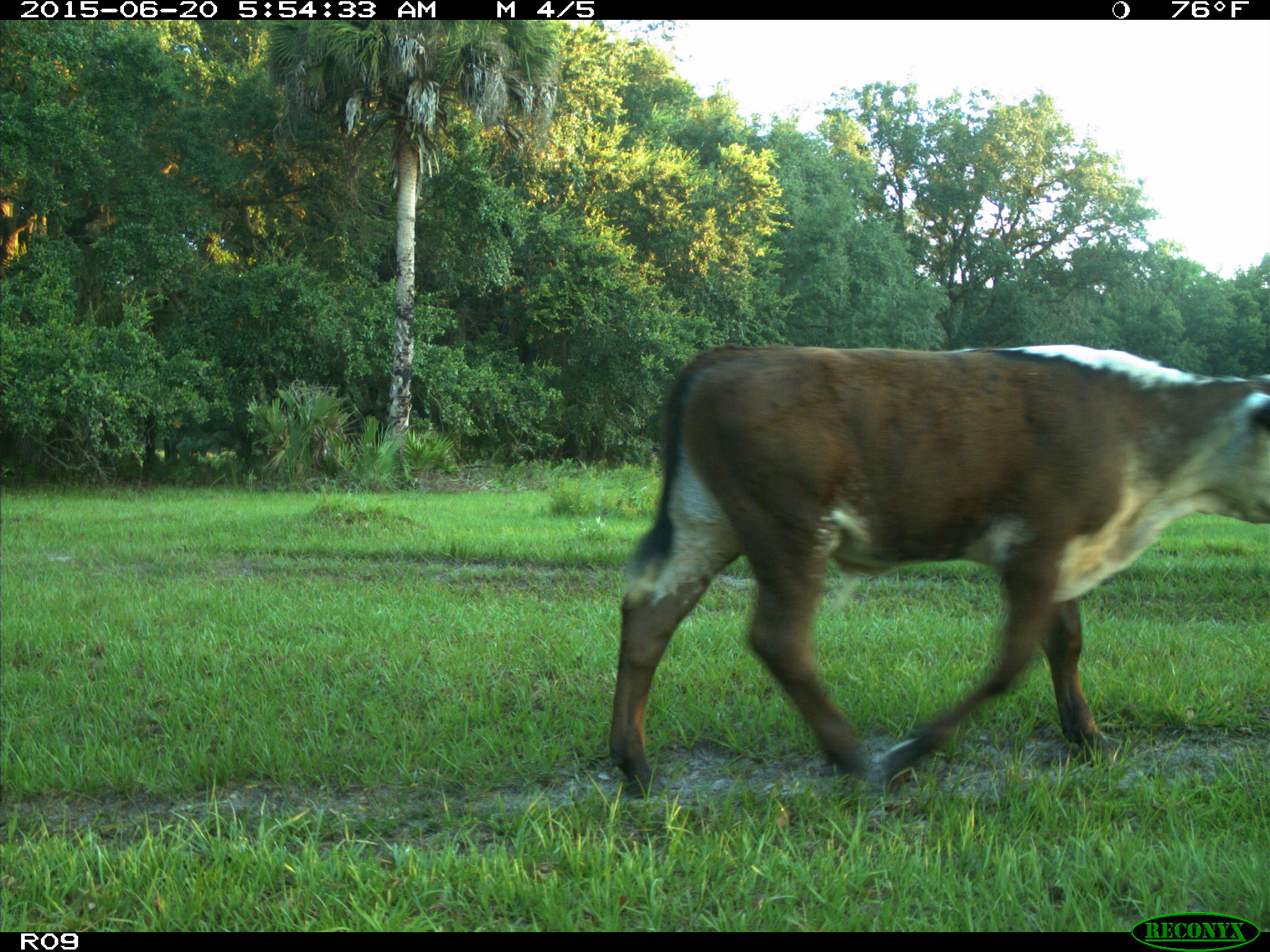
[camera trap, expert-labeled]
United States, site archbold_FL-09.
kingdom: Animalia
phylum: Chordata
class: Mammalia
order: Artiodactyla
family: Bovidae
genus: Bos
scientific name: Bos taurus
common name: domestic cow